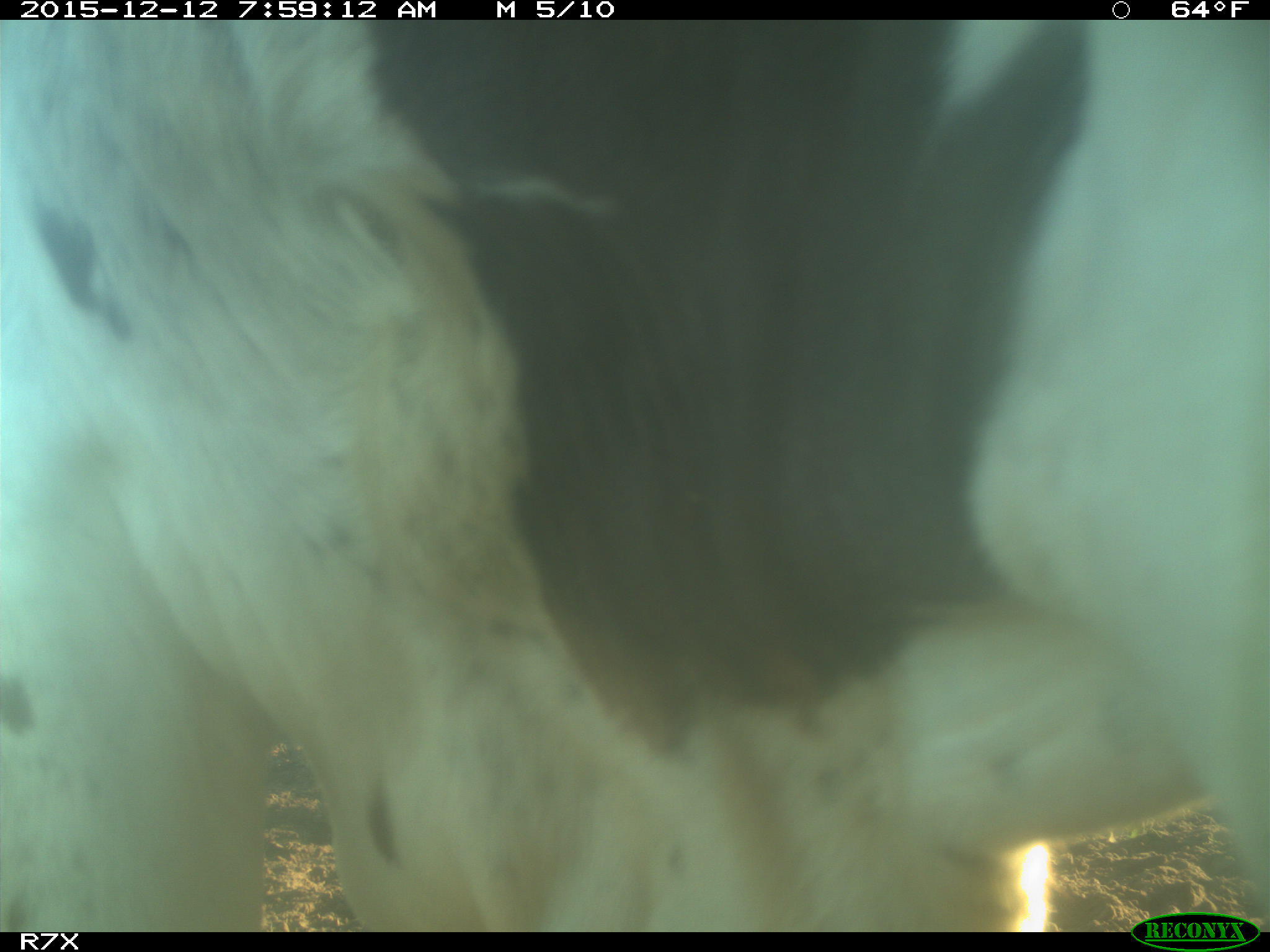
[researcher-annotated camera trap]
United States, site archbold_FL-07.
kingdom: Animalia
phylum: Chordata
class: Mammalia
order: Artiodactyla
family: Bovidae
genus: Bos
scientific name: Bos taurus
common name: domestic cow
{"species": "Bos taurus (domestic cow)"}